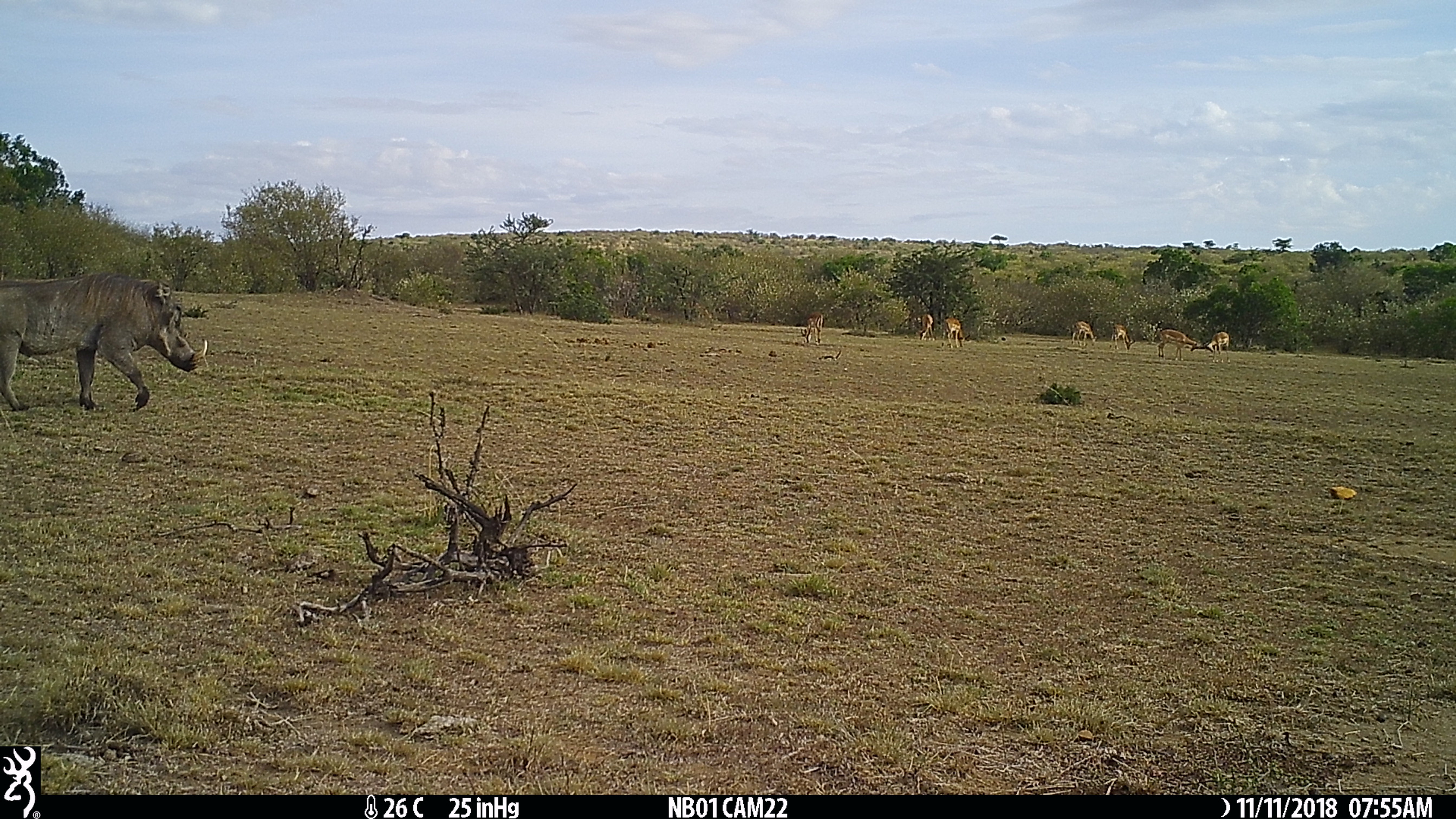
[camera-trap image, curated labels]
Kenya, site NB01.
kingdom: Animalia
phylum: Chordata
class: Mammalia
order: Artiodactyla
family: Bovidae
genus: Aepyceros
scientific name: Aepyceros melampus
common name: impala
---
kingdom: Animalia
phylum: Chordata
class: Mammalia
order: Artiodactyla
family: Suidae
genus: Phacochoerus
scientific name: Phacochoerus africanus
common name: common warthog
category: warthog